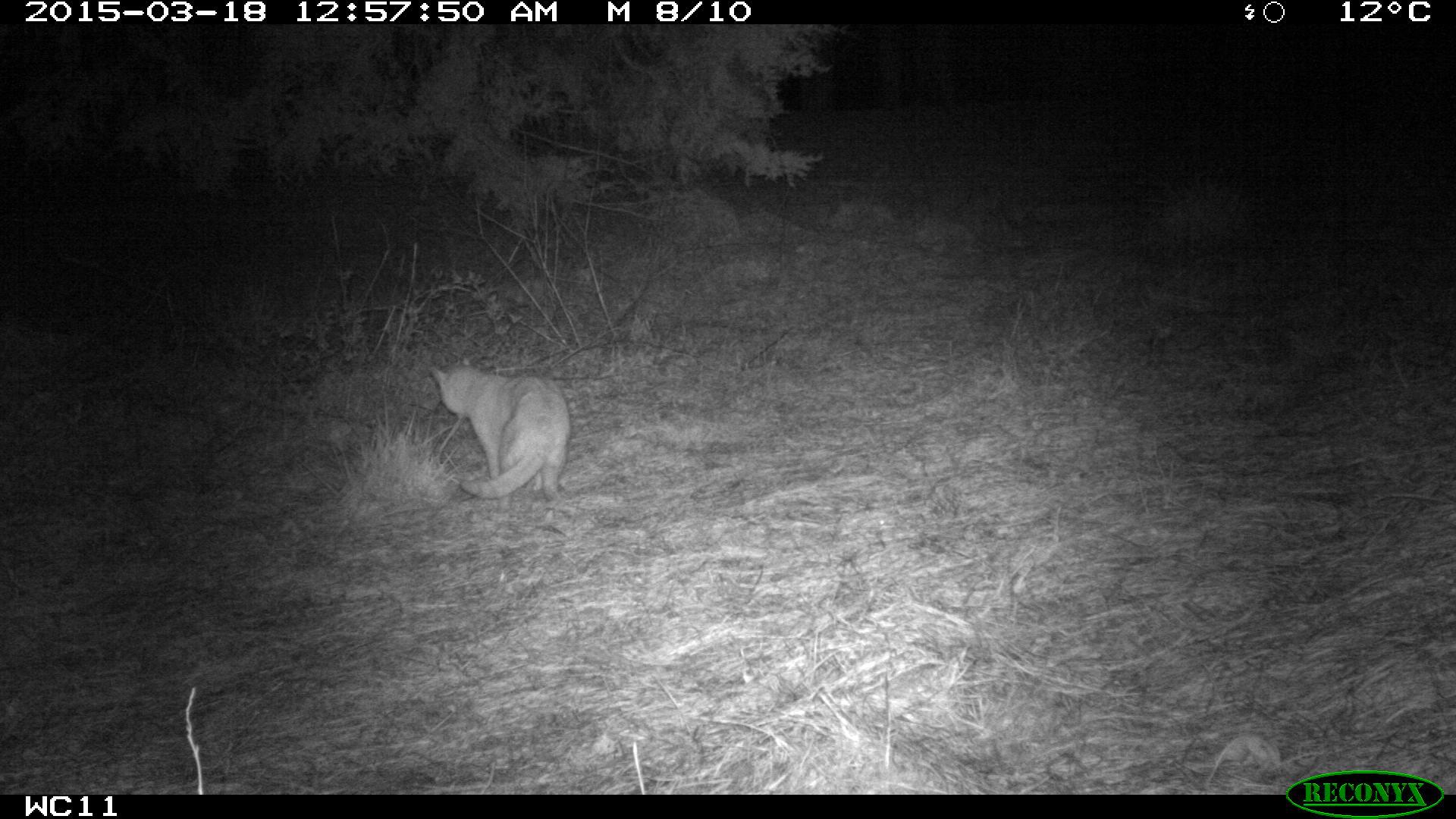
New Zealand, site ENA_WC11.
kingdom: Animalia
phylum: Chordata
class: Mammalia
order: Carnivora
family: Felidae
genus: Felis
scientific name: Felis catus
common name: domestic cat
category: cat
Cat (domestic cat) (Felis catus).